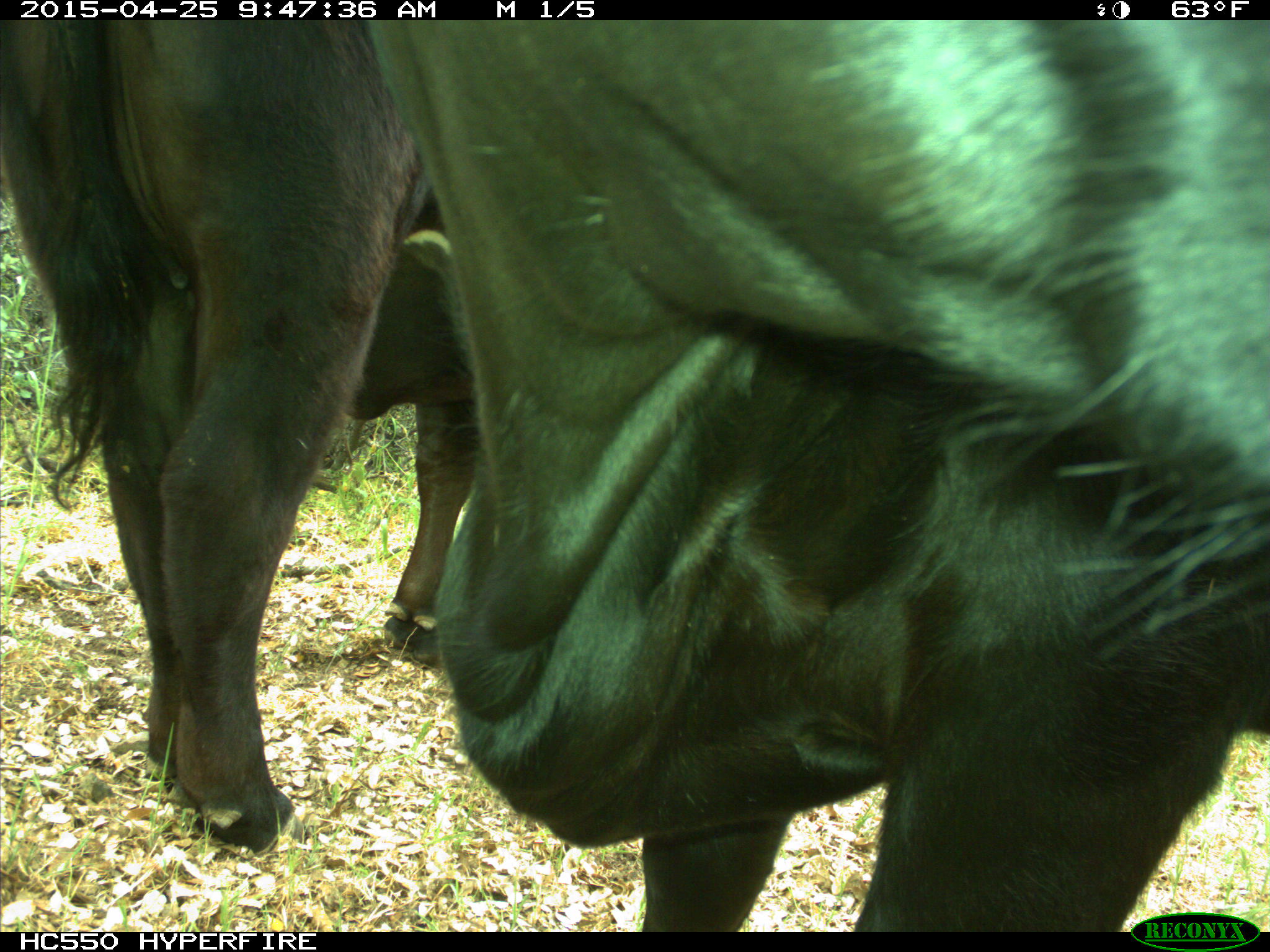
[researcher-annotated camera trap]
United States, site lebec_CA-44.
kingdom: Animalia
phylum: Chordata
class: Mammalia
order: Artiodactyla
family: Suidae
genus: Sus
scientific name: Sus scrofa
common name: wild boar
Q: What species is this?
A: Sus scrofa (wild boar).